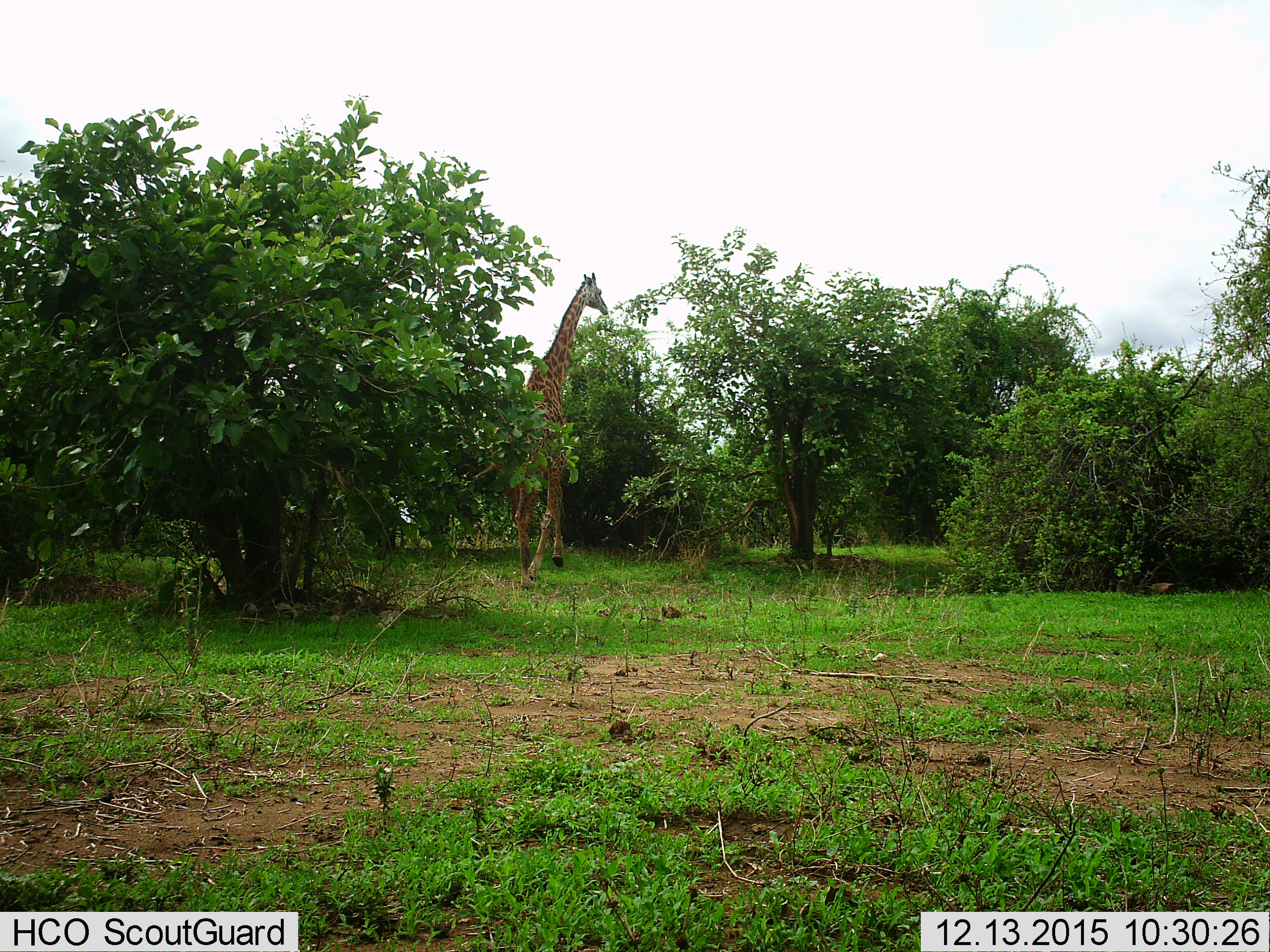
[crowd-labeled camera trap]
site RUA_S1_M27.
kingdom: Animalia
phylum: Chordata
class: Mammalia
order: Artiodactyla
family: Giraffidae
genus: Giraffa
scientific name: Giraffa camelopardalis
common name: giraffe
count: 1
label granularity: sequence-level